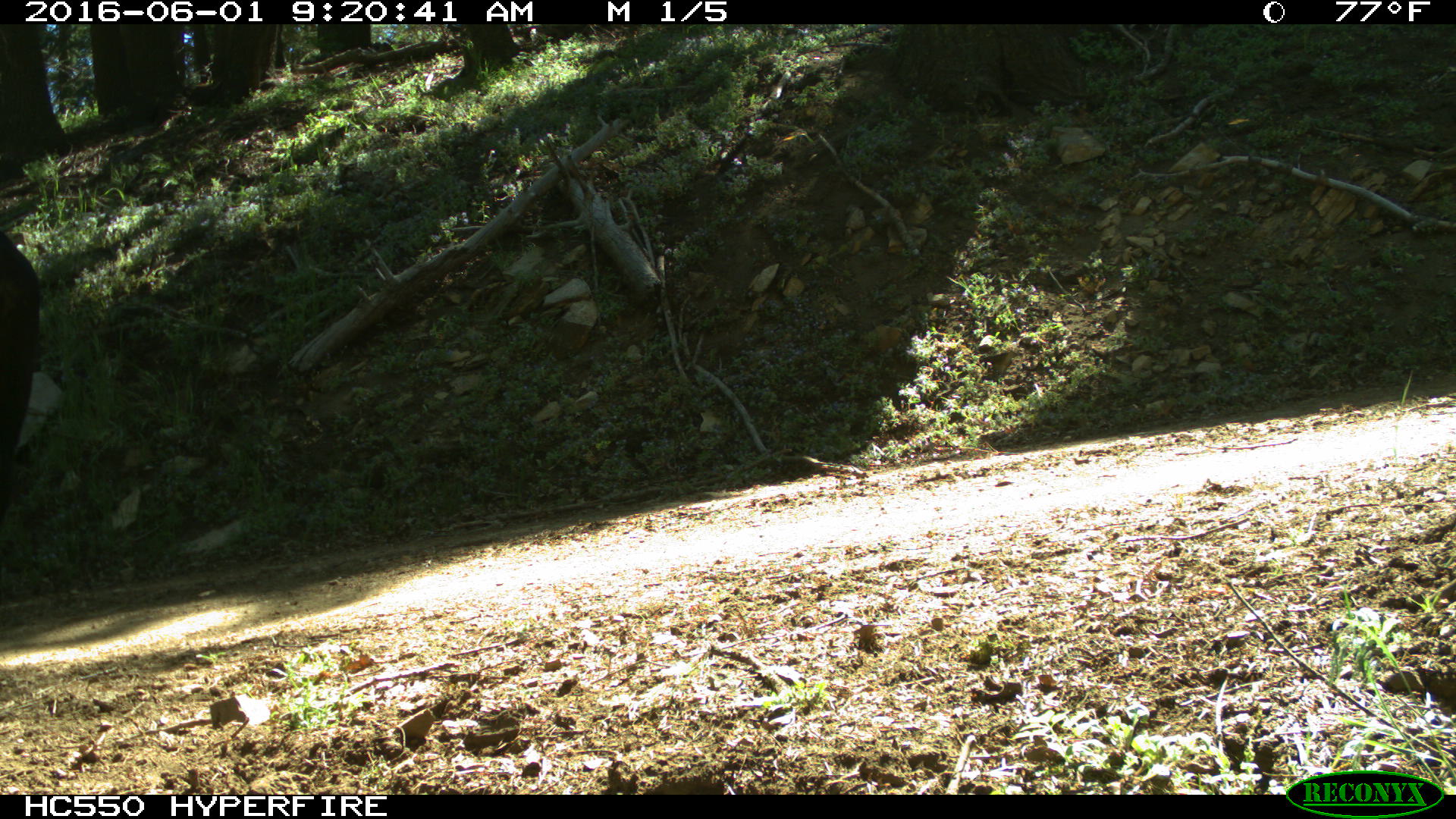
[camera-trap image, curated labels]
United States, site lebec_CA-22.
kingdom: Animalia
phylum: Chordata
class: Mammalia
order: Artiodactyla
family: Bovidae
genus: Bos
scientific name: Bos taurus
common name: domestic cow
Bos taurus (domestic cow).